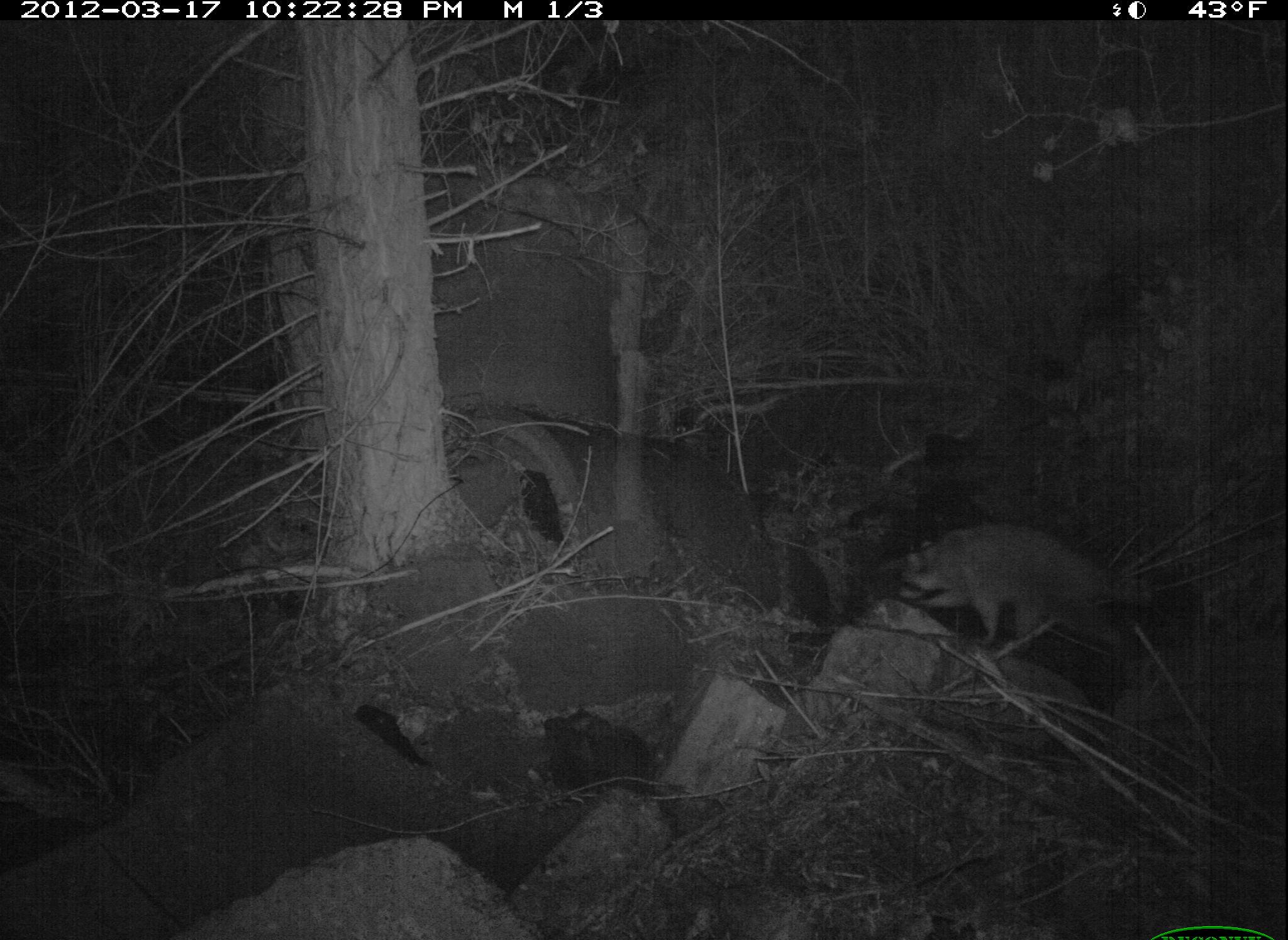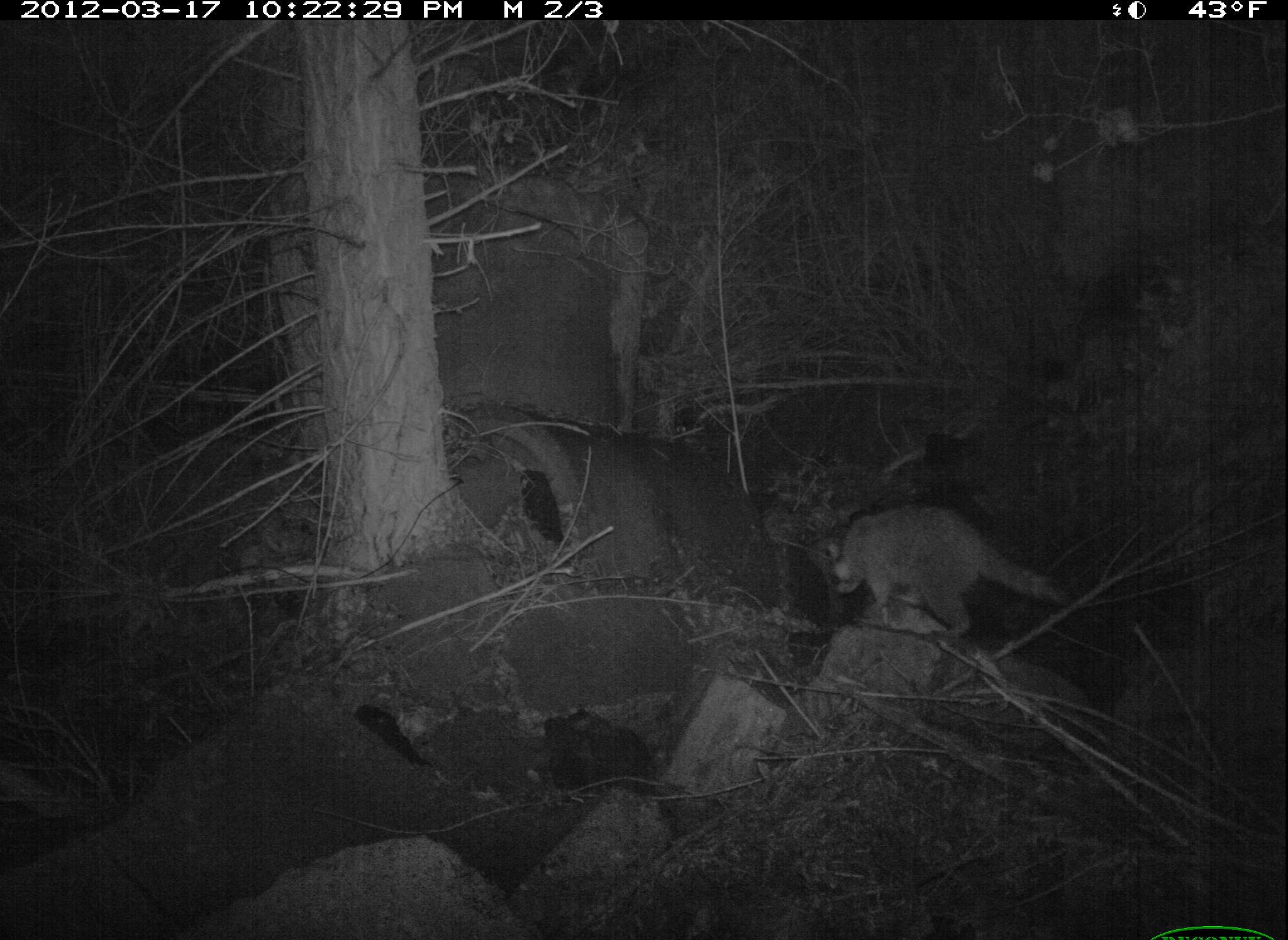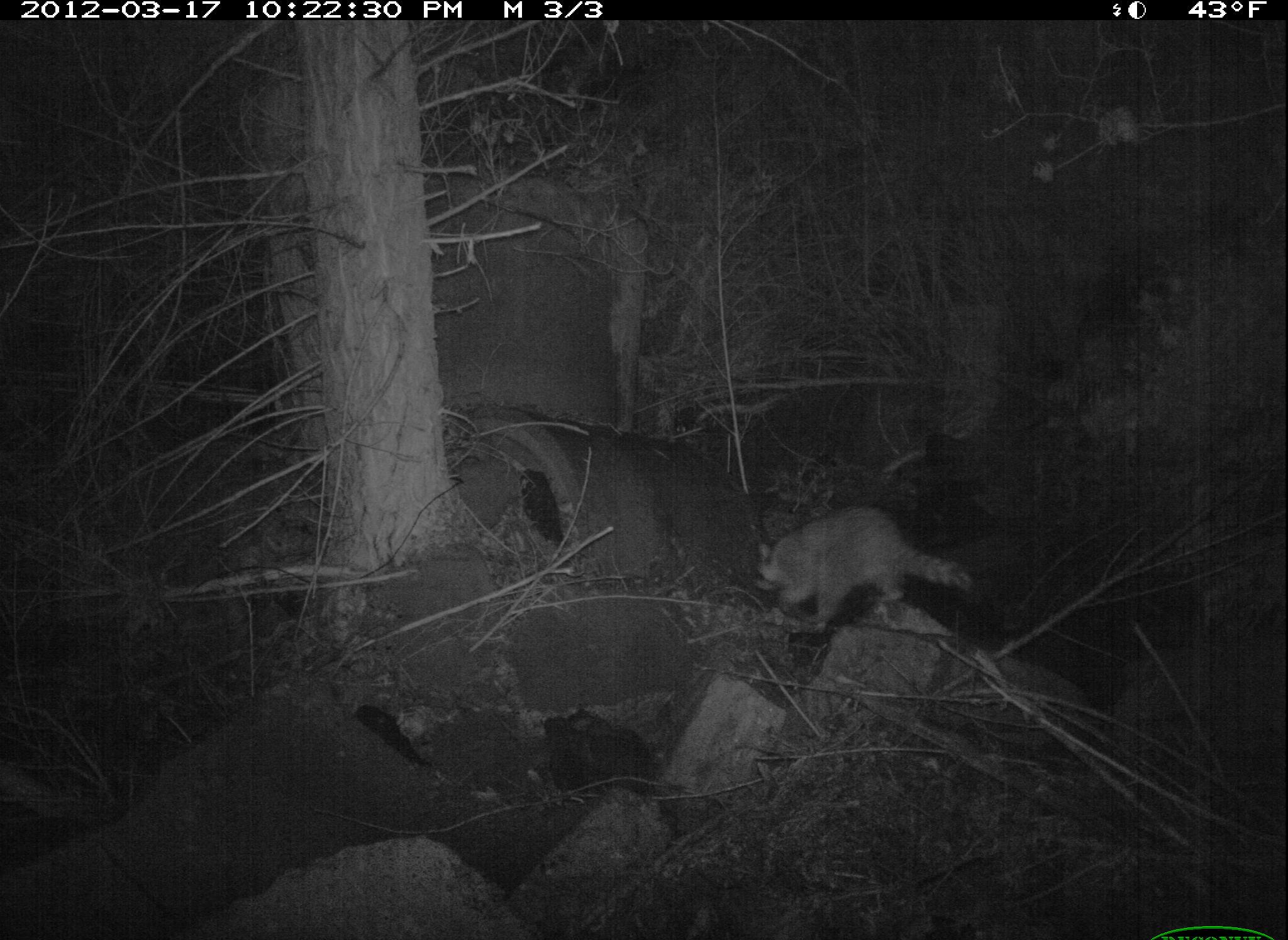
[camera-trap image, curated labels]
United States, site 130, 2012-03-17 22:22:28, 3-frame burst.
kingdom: Animalia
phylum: Chordata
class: Mammalia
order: Carnivora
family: Procyonidae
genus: Procyon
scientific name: Procyon lotor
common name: raccoon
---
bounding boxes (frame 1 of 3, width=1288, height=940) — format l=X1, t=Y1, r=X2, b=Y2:
raccoon: l=853, t=507, r=1183, b=693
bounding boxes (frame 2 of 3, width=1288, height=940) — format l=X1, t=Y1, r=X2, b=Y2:
raccoon: l=818, t=496, r=1090, b=673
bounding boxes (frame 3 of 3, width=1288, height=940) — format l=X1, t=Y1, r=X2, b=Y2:
raccoon: l=745, t=498, r=1000, b=625